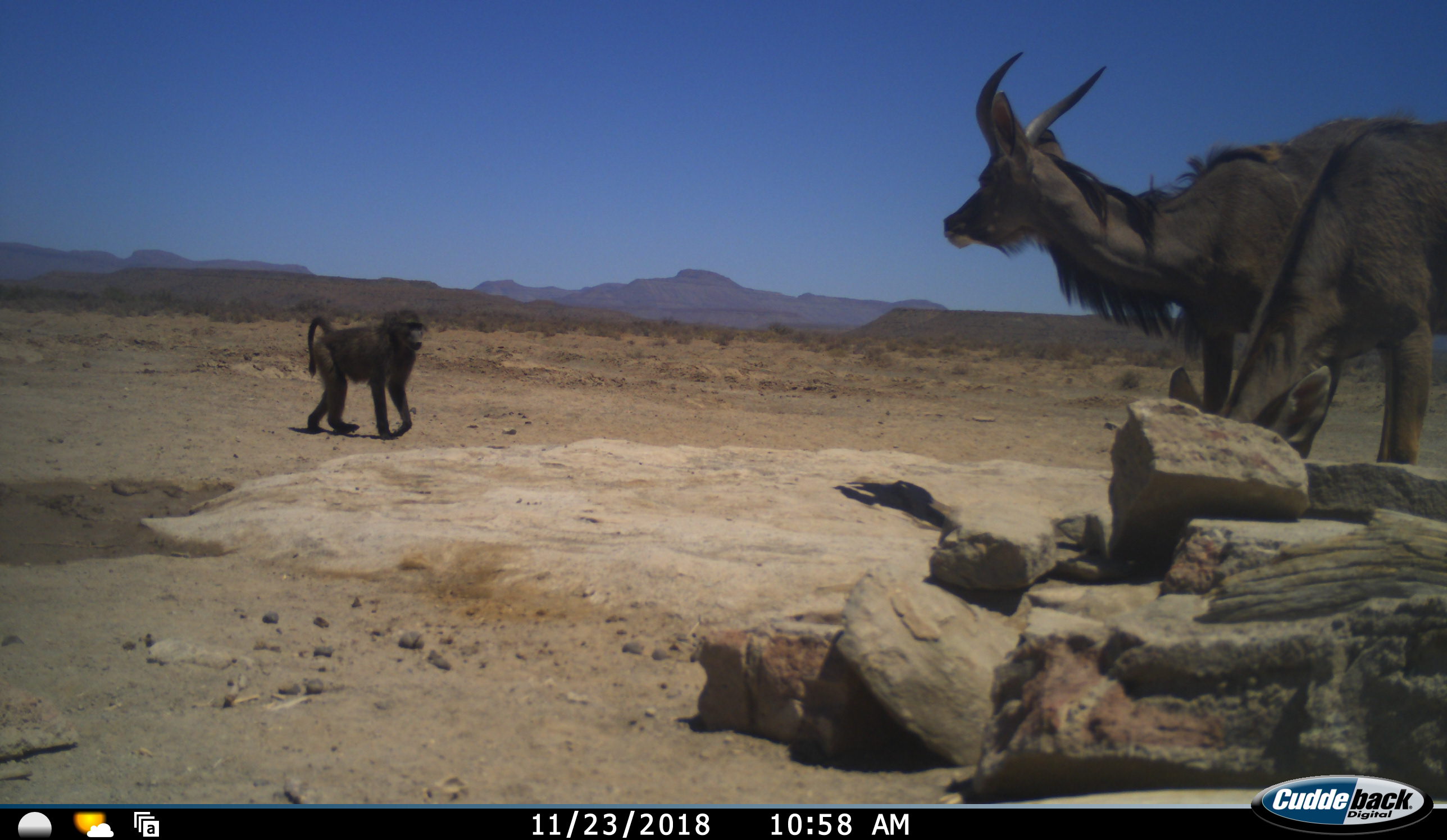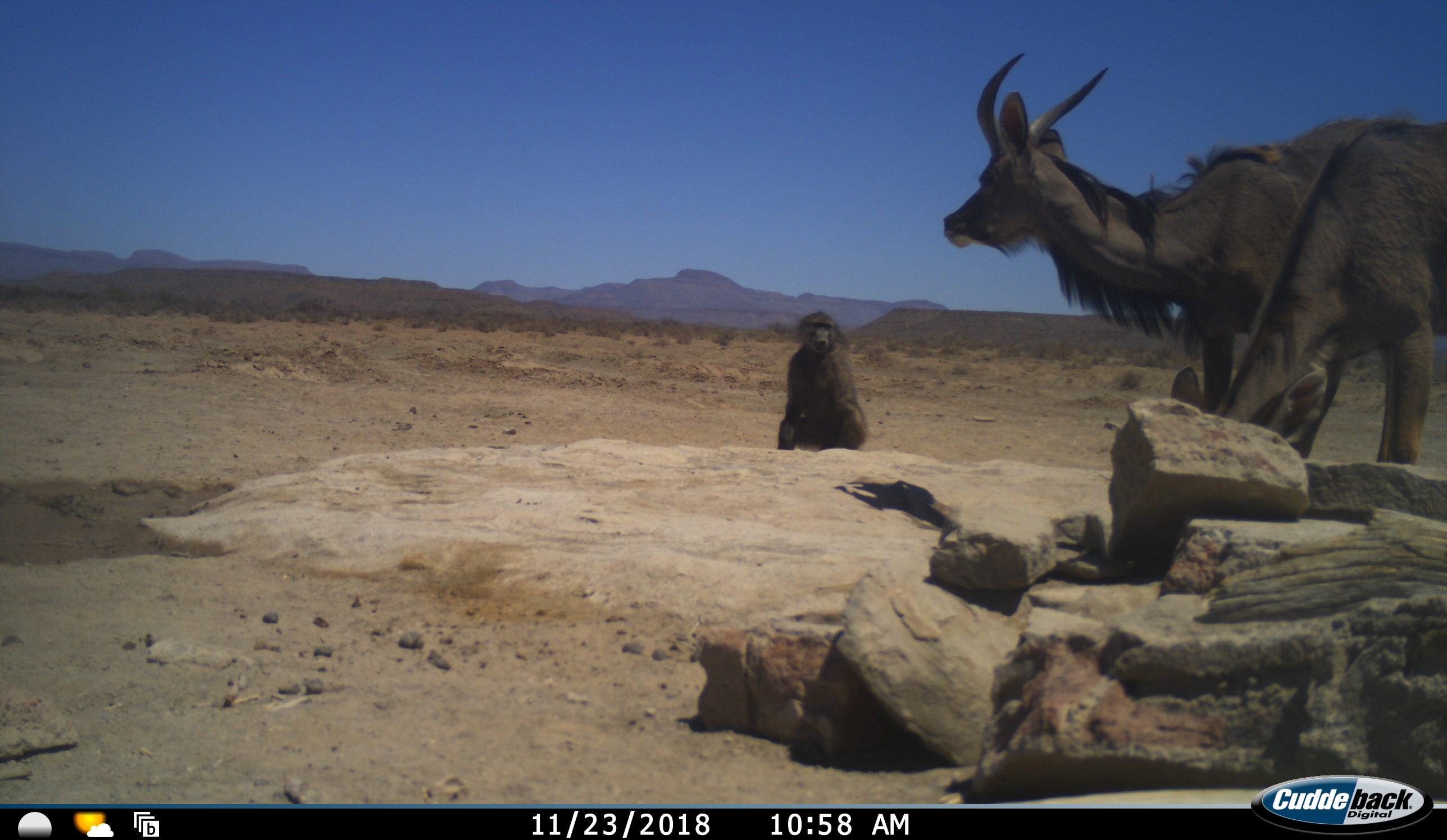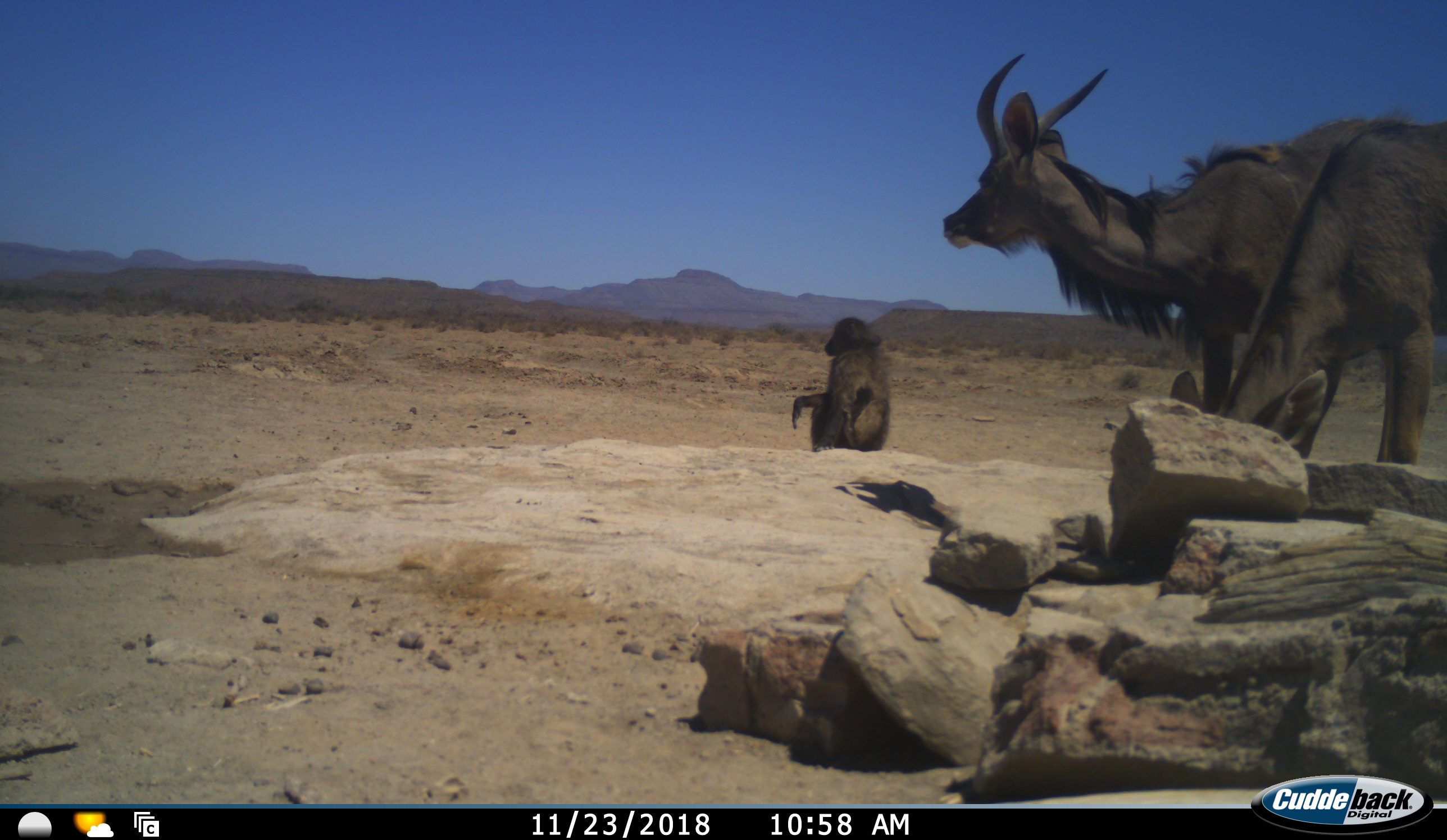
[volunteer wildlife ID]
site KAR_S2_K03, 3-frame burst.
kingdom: Animalia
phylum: Chordata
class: Mammalia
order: Primates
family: Cercopithecidae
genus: Papio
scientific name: Papio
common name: baboon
Baboon (Papio), count 1. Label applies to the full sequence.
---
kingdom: Animalia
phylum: Chordata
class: Mammalia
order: Artiodactyla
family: Bovidae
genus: Tragelaphus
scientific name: Tragelaphus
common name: kudu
Kudu (Tragelaphus), count 2. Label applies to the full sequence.